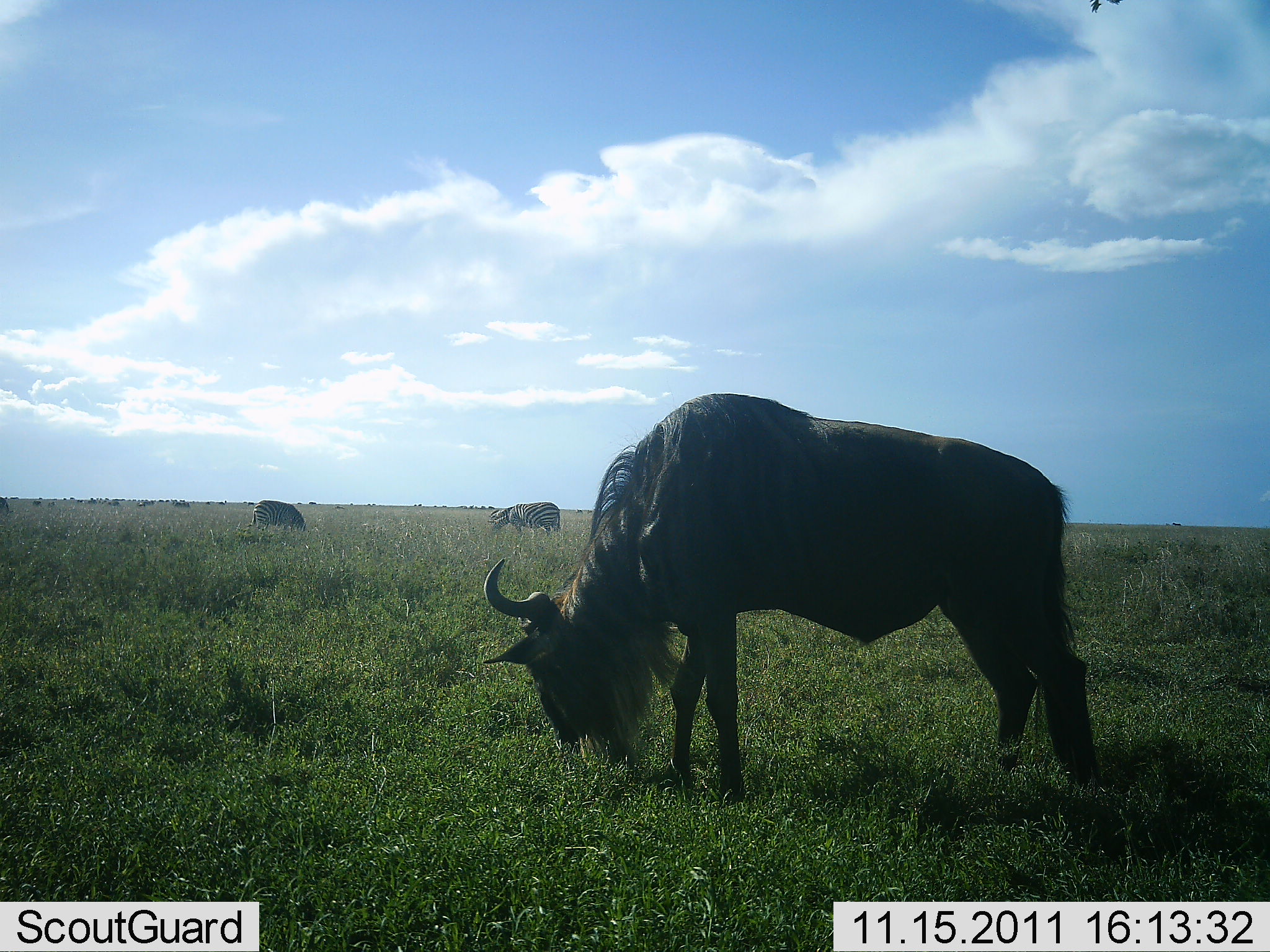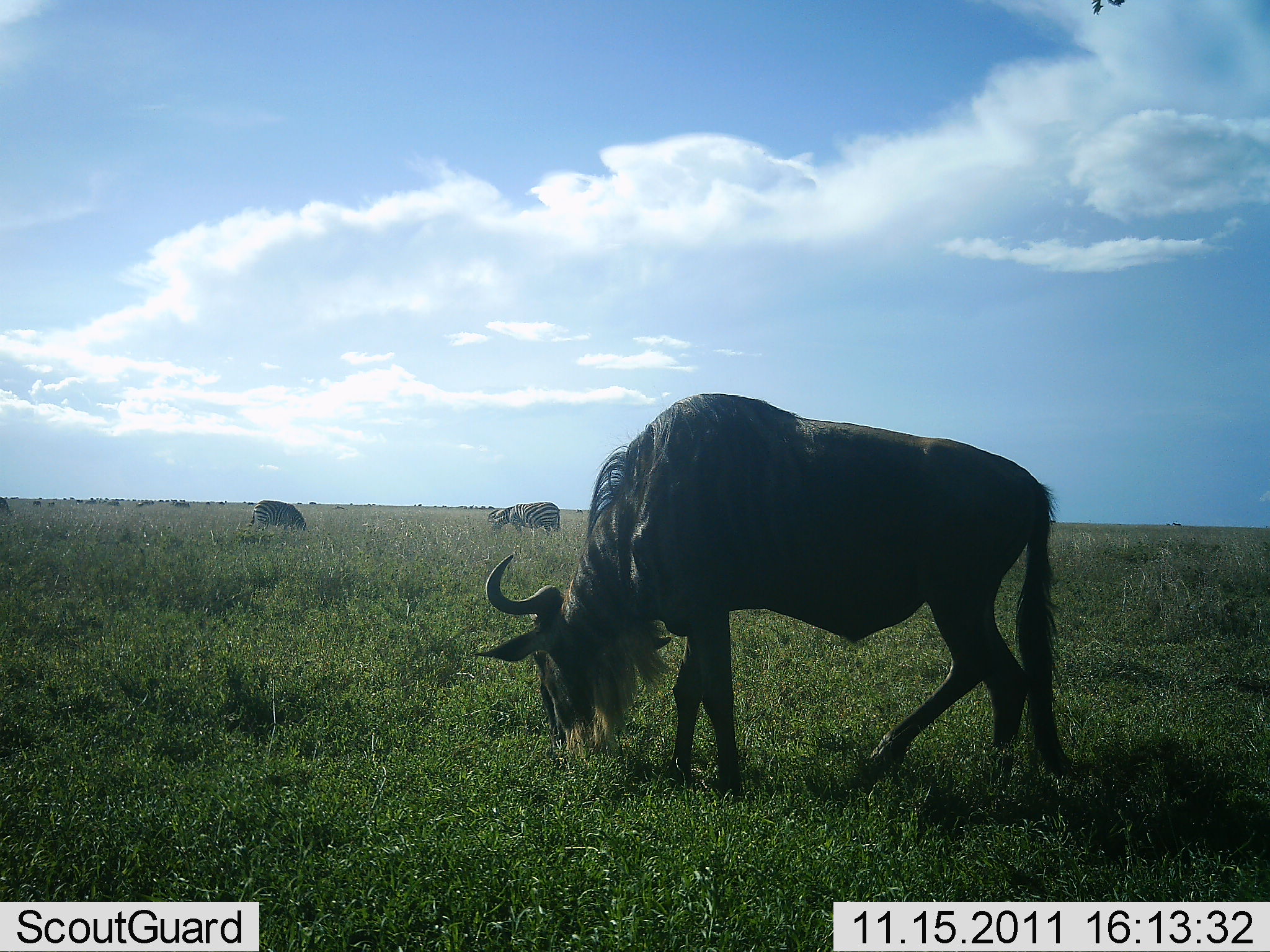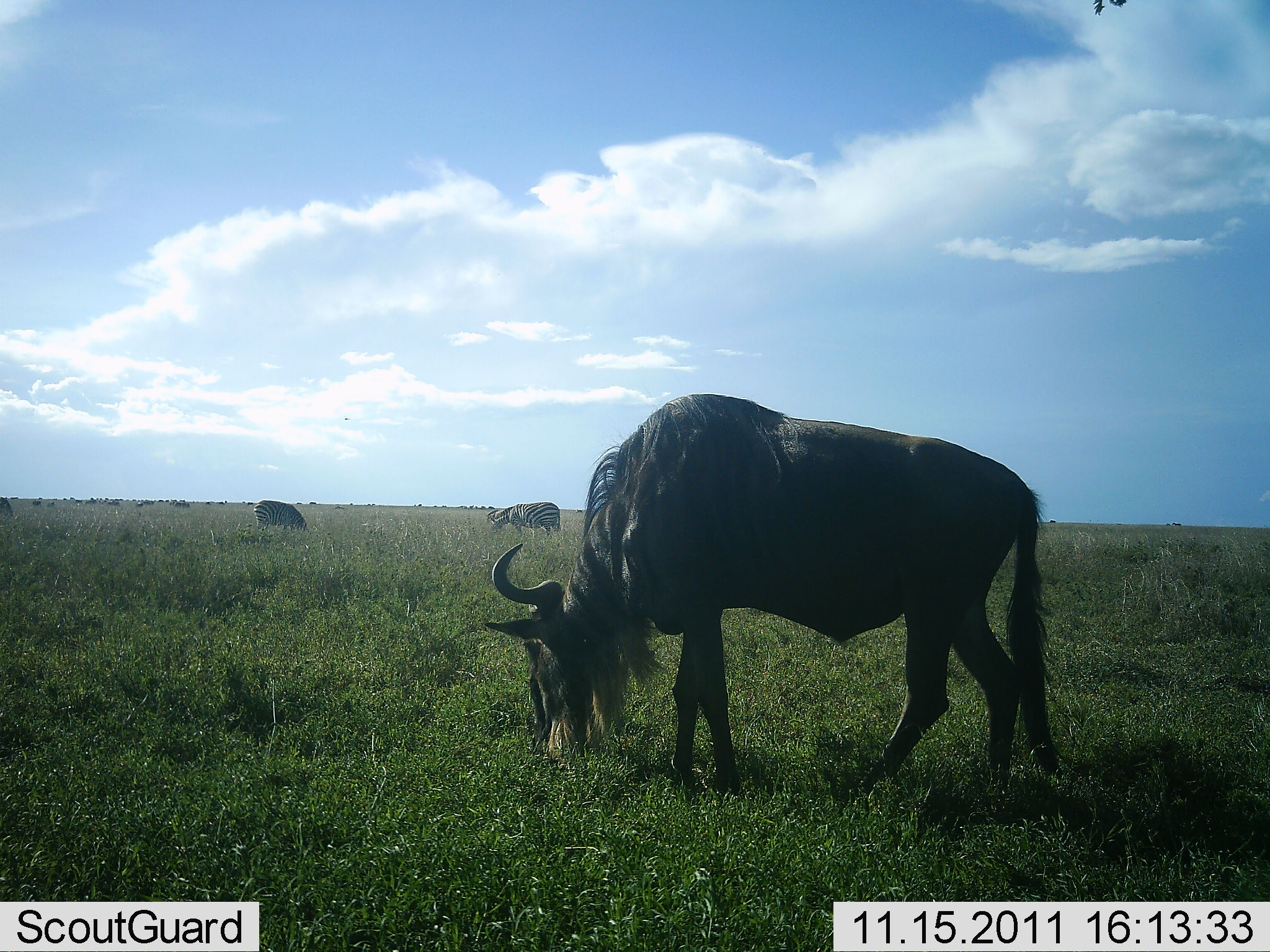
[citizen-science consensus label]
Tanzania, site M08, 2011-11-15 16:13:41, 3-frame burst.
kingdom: Animalia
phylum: Chordata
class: Mammalia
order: Artiodactyla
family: Bovidae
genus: Connochaetes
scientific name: Connochaetes taurinus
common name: blue wildebeest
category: wildebeest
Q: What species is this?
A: Wildebeest (blue wildebeest) (Connochaetes taurinus).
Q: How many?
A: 1.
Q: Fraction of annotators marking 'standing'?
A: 37%.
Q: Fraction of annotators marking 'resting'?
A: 0%.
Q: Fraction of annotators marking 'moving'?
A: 0%.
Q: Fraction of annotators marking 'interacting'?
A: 0%.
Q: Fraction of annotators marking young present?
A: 0%.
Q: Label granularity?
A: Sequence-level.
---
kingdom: Animalia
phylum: Chordata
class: Mammalia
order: Perissodactyla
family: Equidae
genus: Equus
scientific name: Equus quagga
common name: plains zebra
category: zebra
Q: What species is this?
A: Zebra (plains zebra) (Equus quagga).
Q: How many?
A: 2.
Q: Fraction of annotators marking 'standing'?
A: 38%.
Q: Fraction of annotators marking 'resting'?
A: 0%.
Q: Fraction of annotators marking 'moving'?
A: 0%.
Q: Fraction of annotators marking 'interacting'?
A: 0%.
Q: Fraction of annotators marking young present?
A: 0%.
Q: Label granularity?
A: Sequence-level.